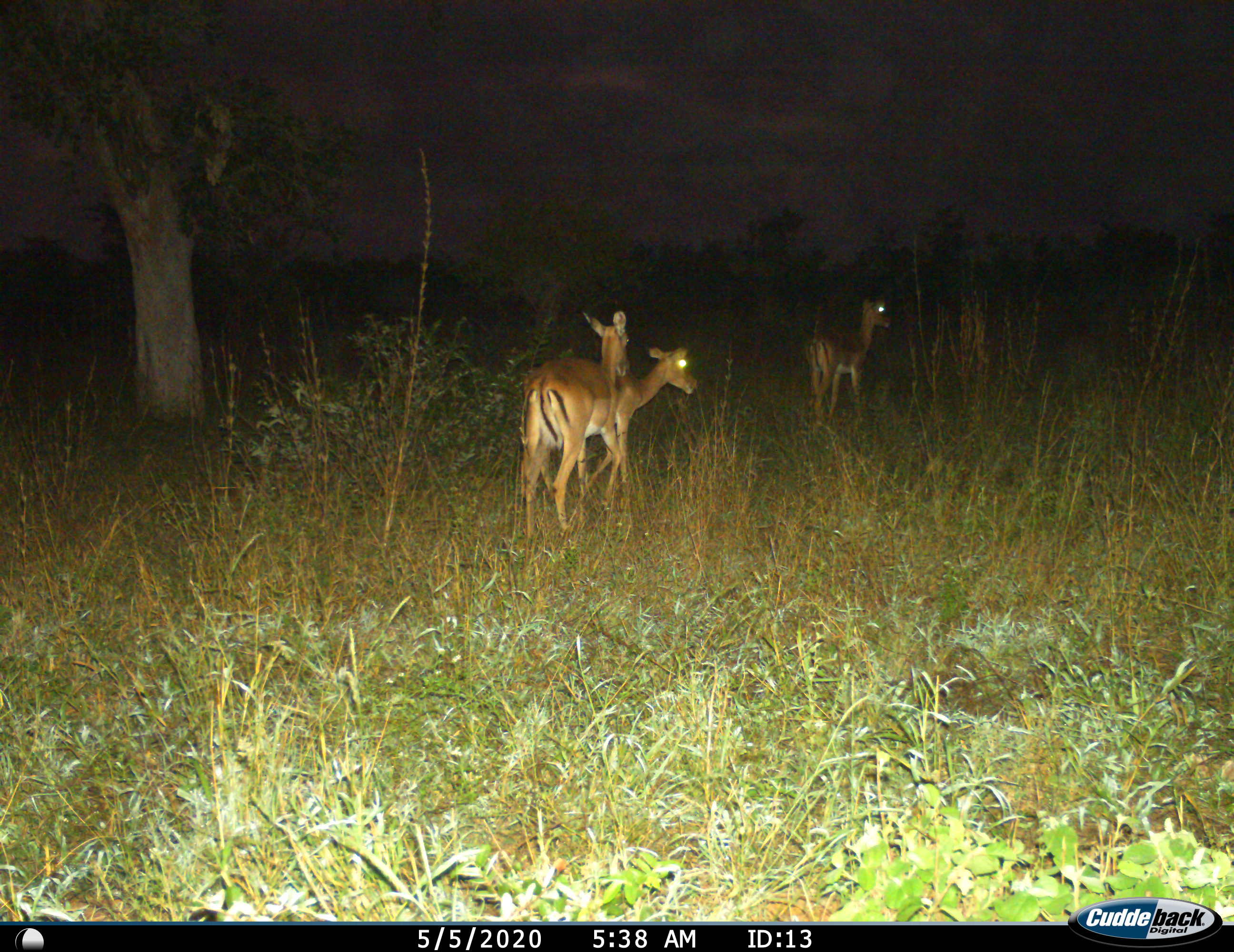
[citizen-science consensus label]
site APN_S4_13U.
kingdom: Animalia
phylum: Chordata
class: Mammalia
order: Artiodactyla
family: Bovidae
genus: Aepyceros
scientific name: Aepyceros melampus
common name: impala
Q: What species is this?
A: Impala (Aepyceros melampus).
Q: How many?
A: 3.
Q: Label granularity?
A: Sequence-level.